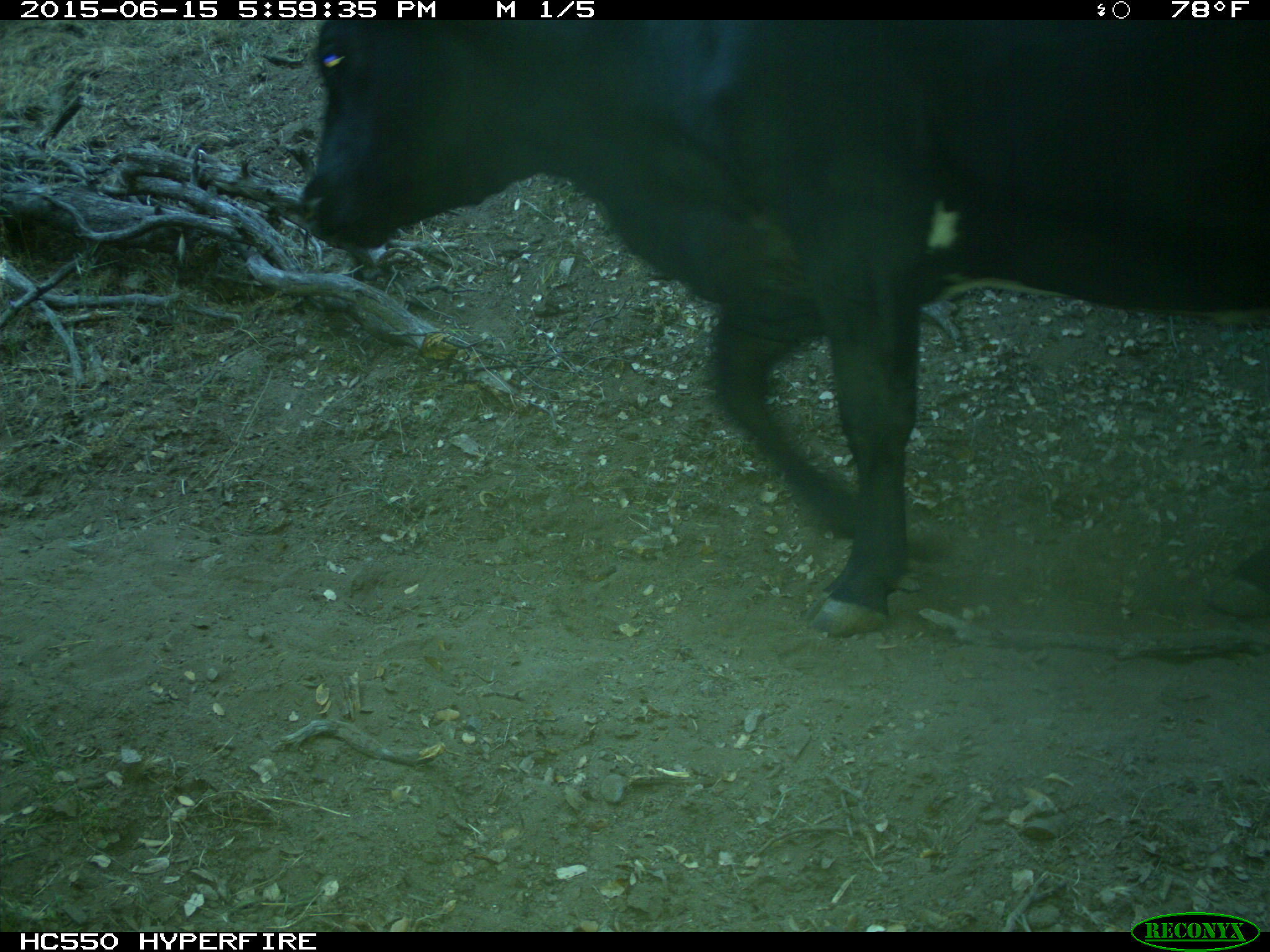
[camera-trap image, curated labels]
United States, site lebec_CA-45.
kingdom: Animalia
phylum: Chordata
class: Mammalia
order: Artiodactyla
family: Bovidae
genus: Bos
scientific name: Bos taurus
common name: domestic cow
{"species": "Bos taurus (domestic cow)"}